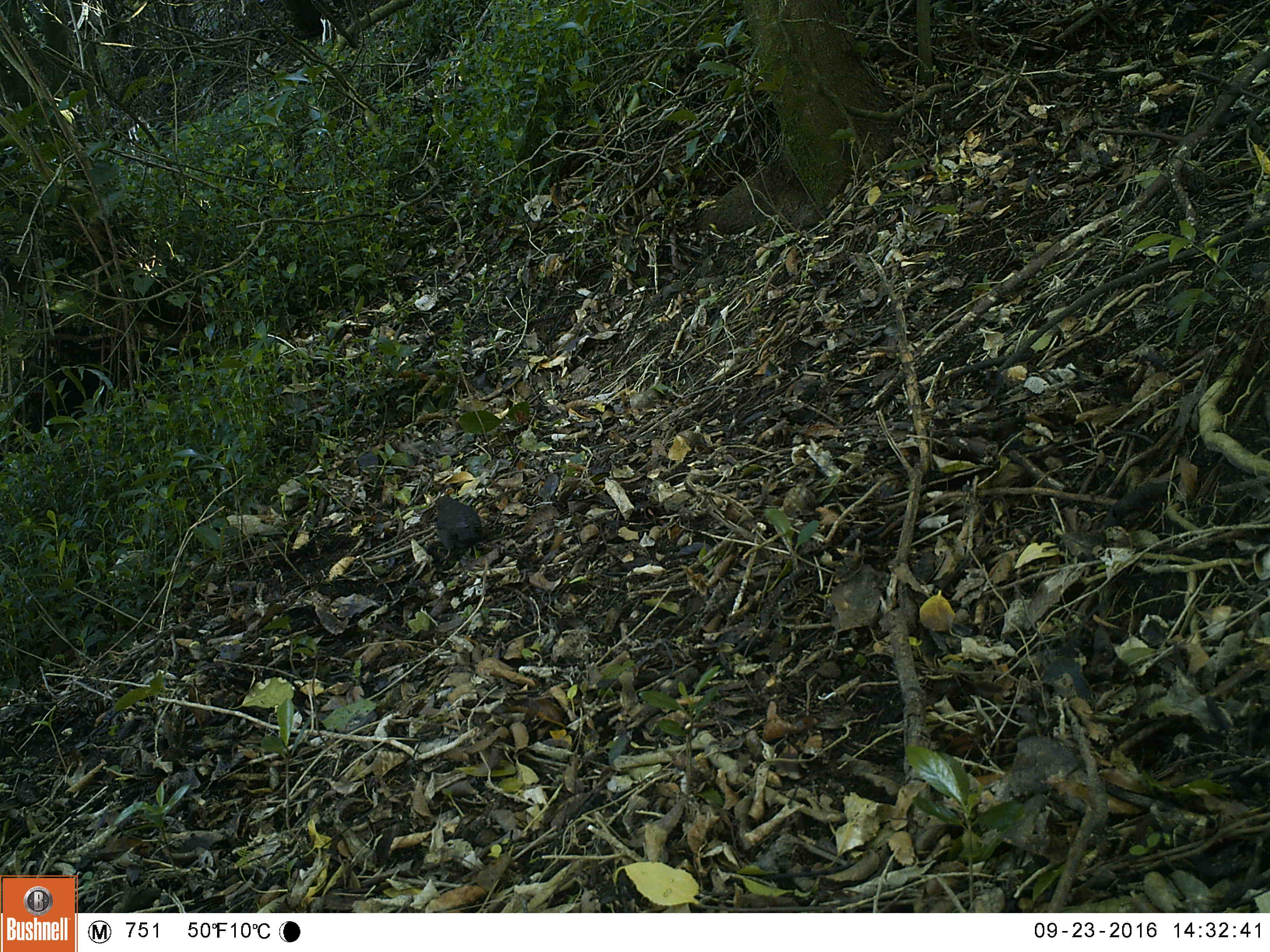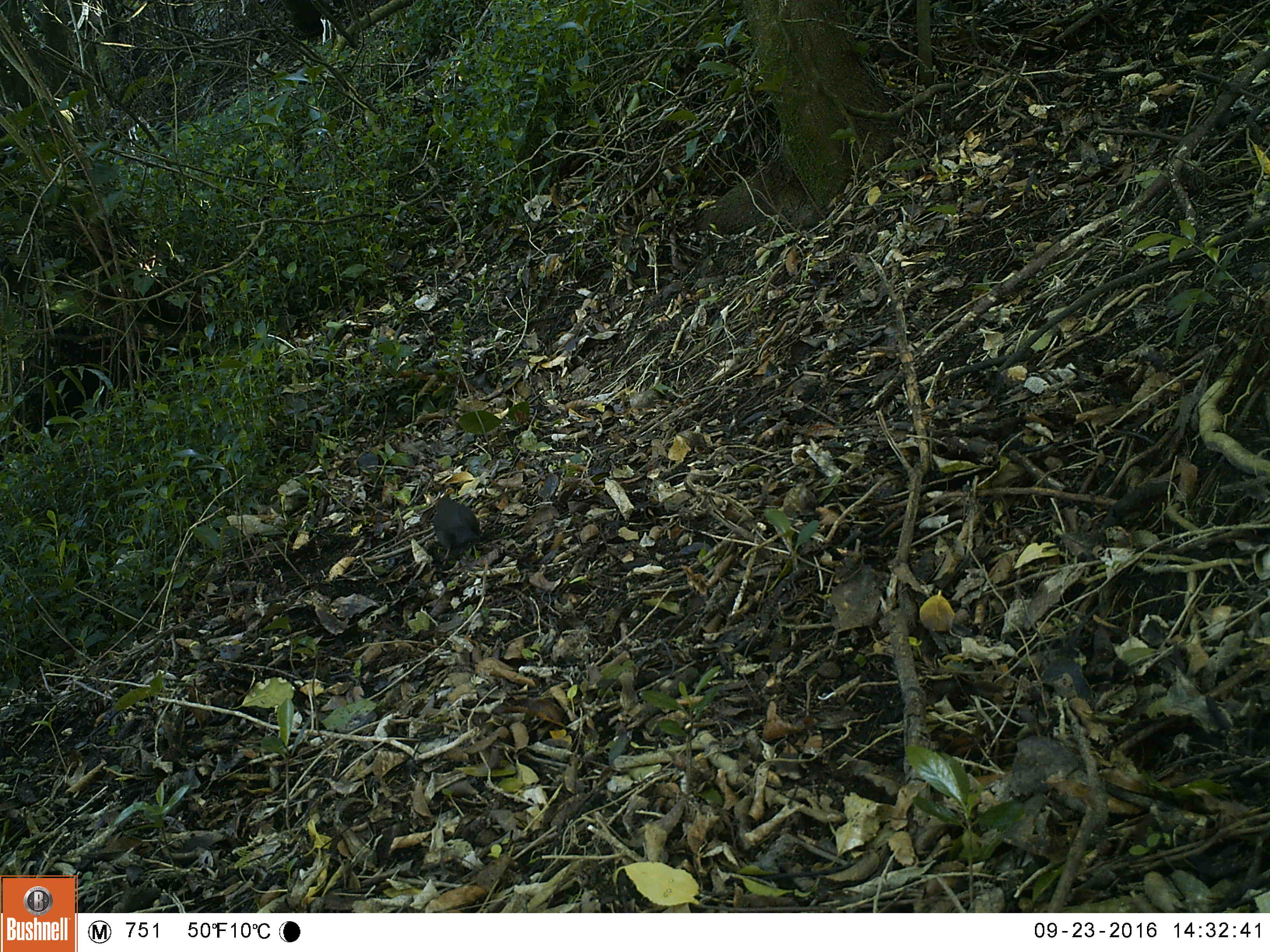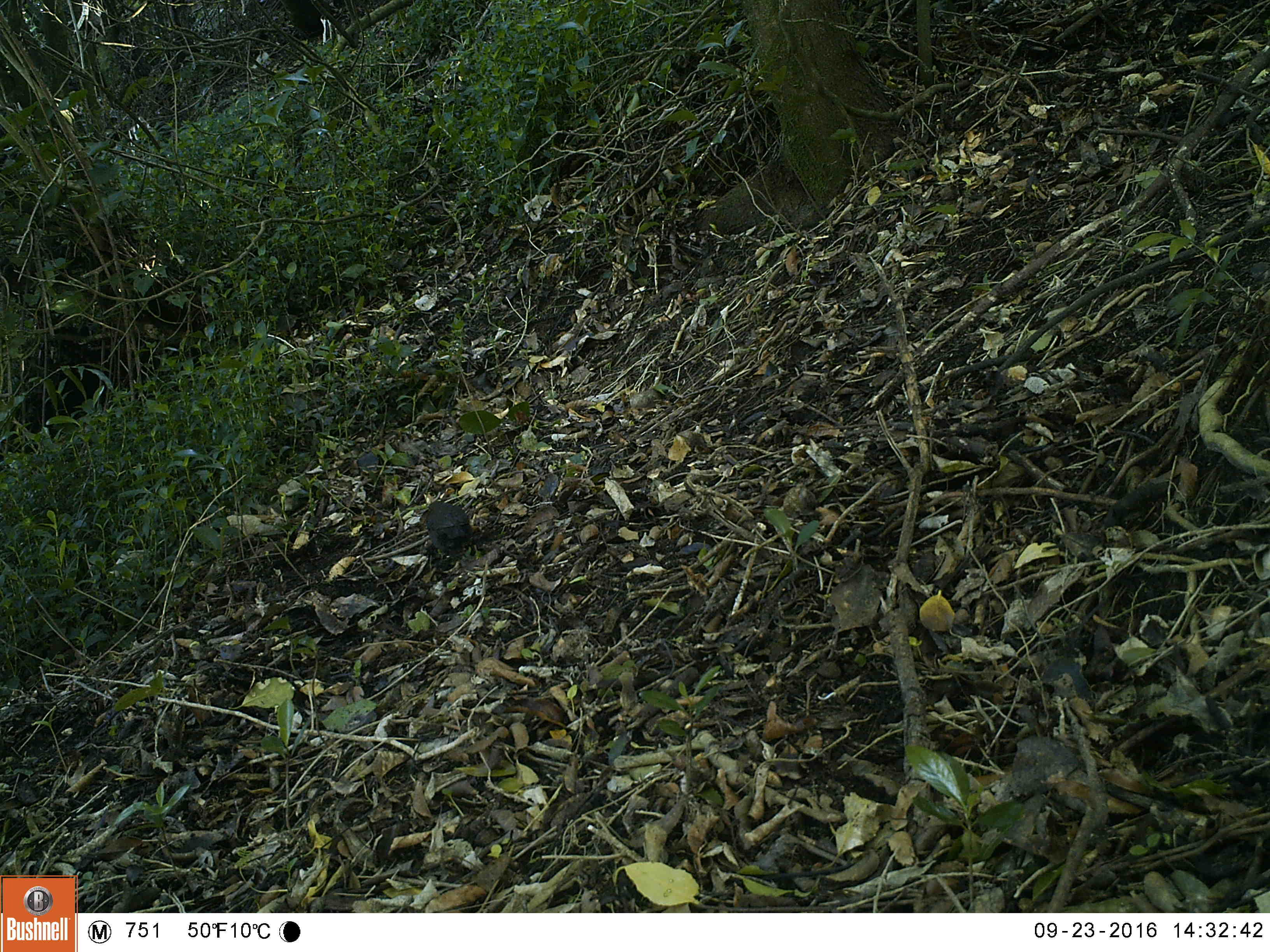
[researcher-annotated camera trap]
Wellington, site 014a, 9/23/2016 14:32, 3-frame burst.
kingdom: Animalia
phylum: Chordata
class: Aves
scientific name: Aves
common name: bird